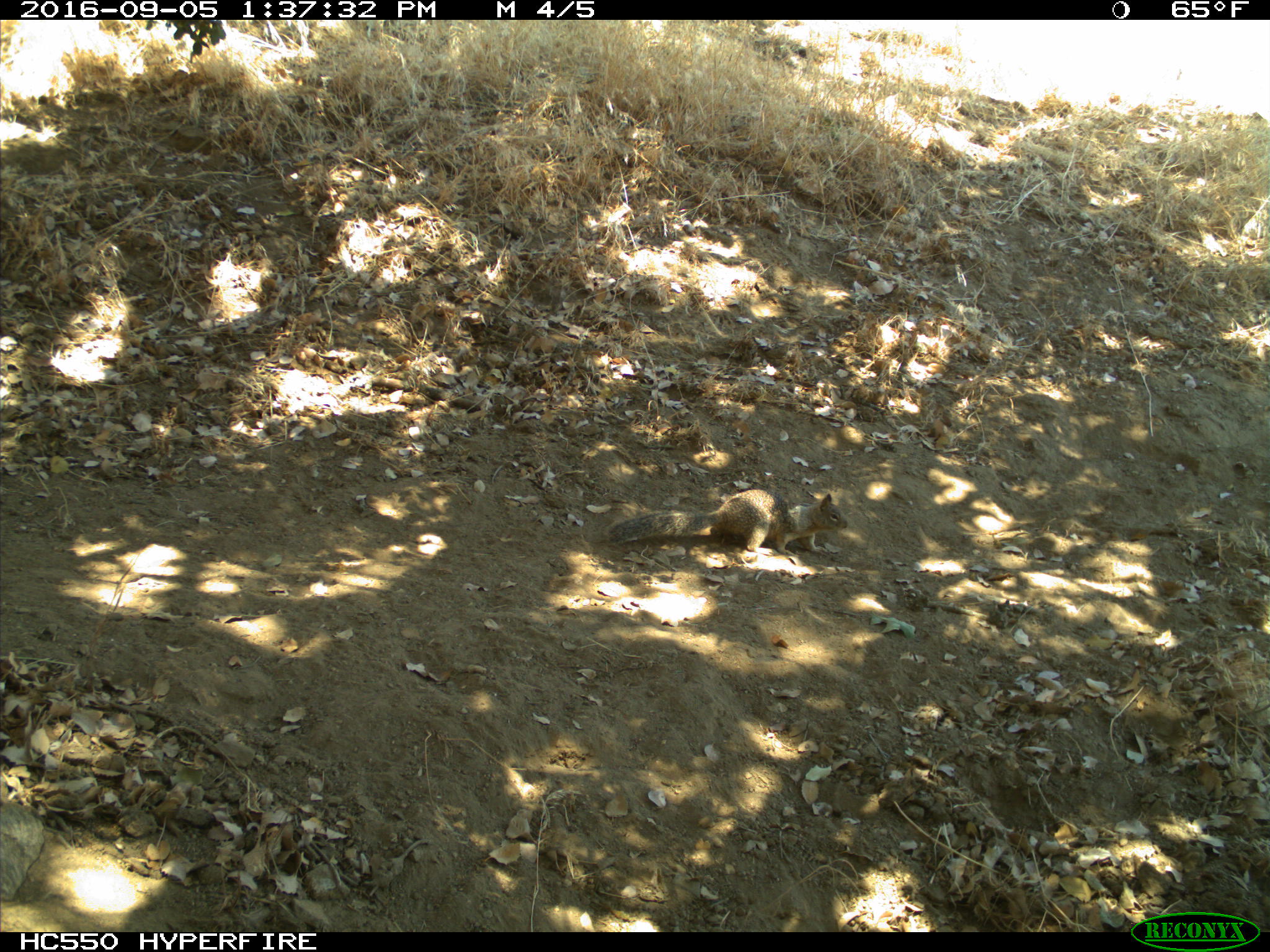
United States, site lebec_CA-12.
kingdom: Animalia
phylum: Chordata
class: Mammalia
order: Rodentia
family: Sciuridae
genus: Otospermophilus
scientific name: Otospermophilus beecheyi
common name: california ground squirrel